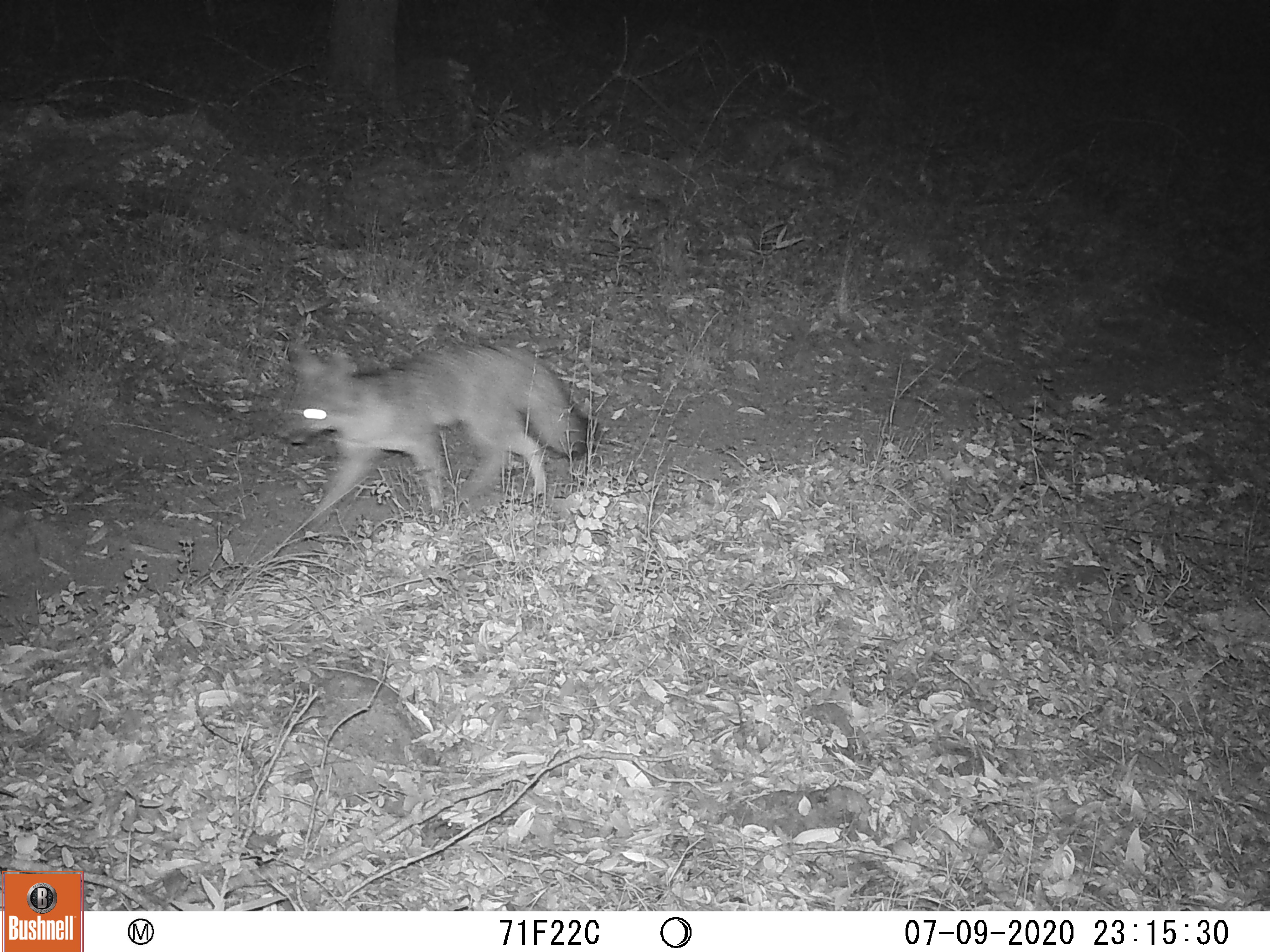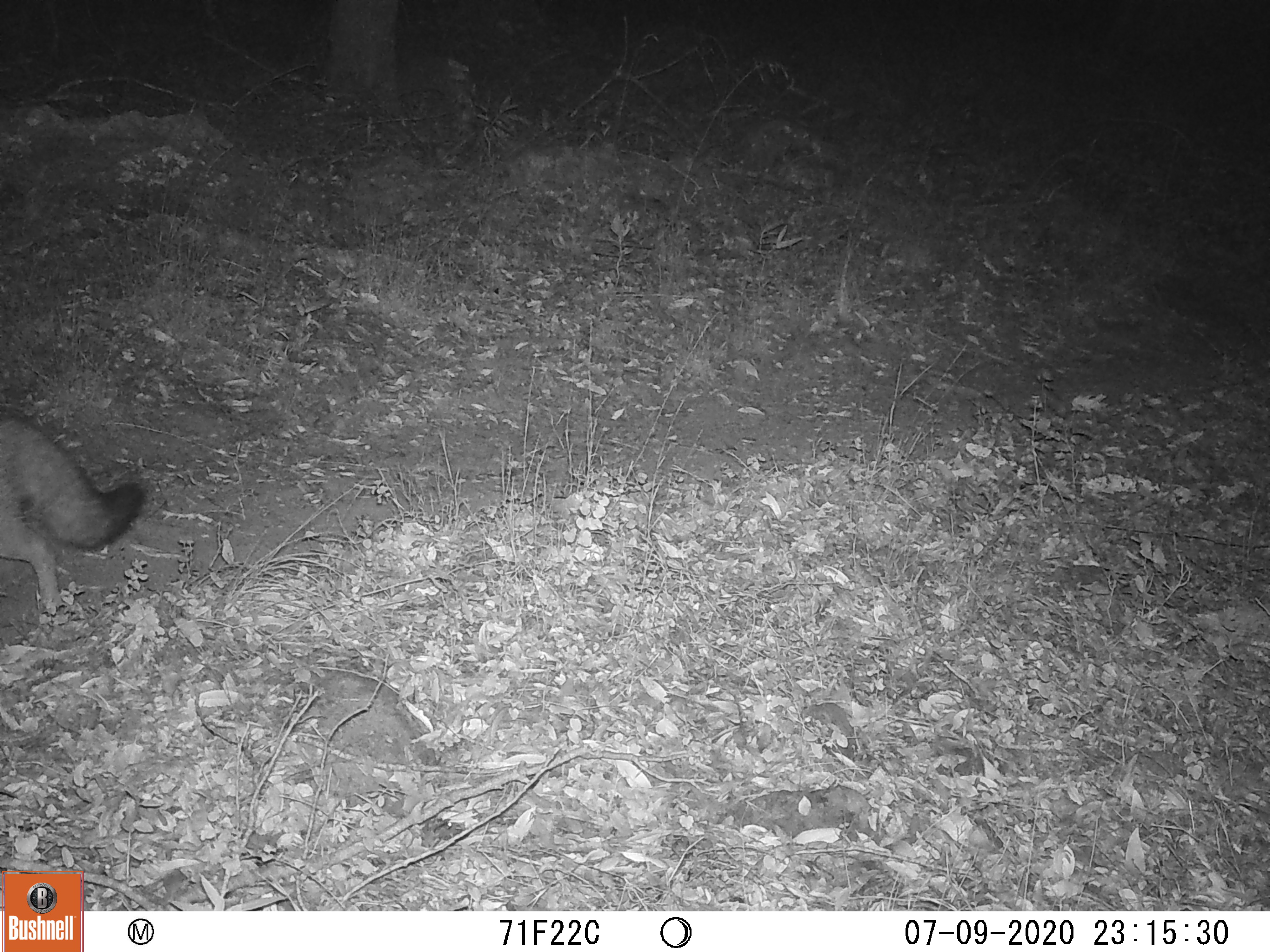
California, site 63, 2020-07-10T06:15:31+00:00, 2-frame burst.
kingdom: Animalia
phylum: Chordata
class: Mammalia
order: Carnivora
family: Canidae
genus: Urocyon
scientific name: Urocyon cinereoargenteus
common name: gray fox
Gray fox (Urocyon cinereoargenteus).